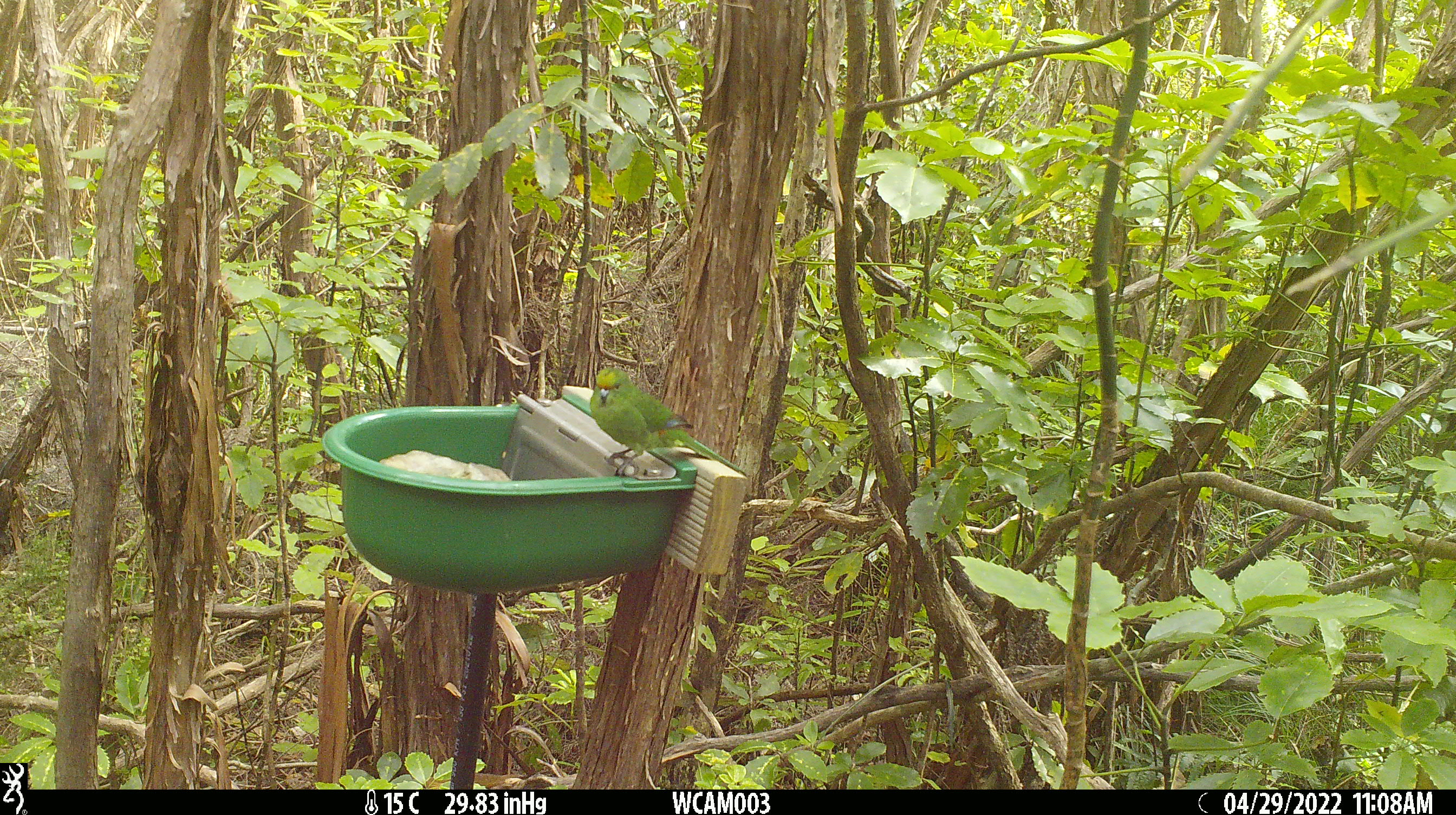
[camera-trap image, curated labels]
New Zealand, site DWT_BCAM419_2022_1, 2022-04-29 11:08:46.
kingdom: Animalia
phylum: Chordata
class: Aves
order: Psittaciformes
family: Psittaculidae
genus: Cyanoramphus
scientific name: Cyanoramphus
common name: parakeet